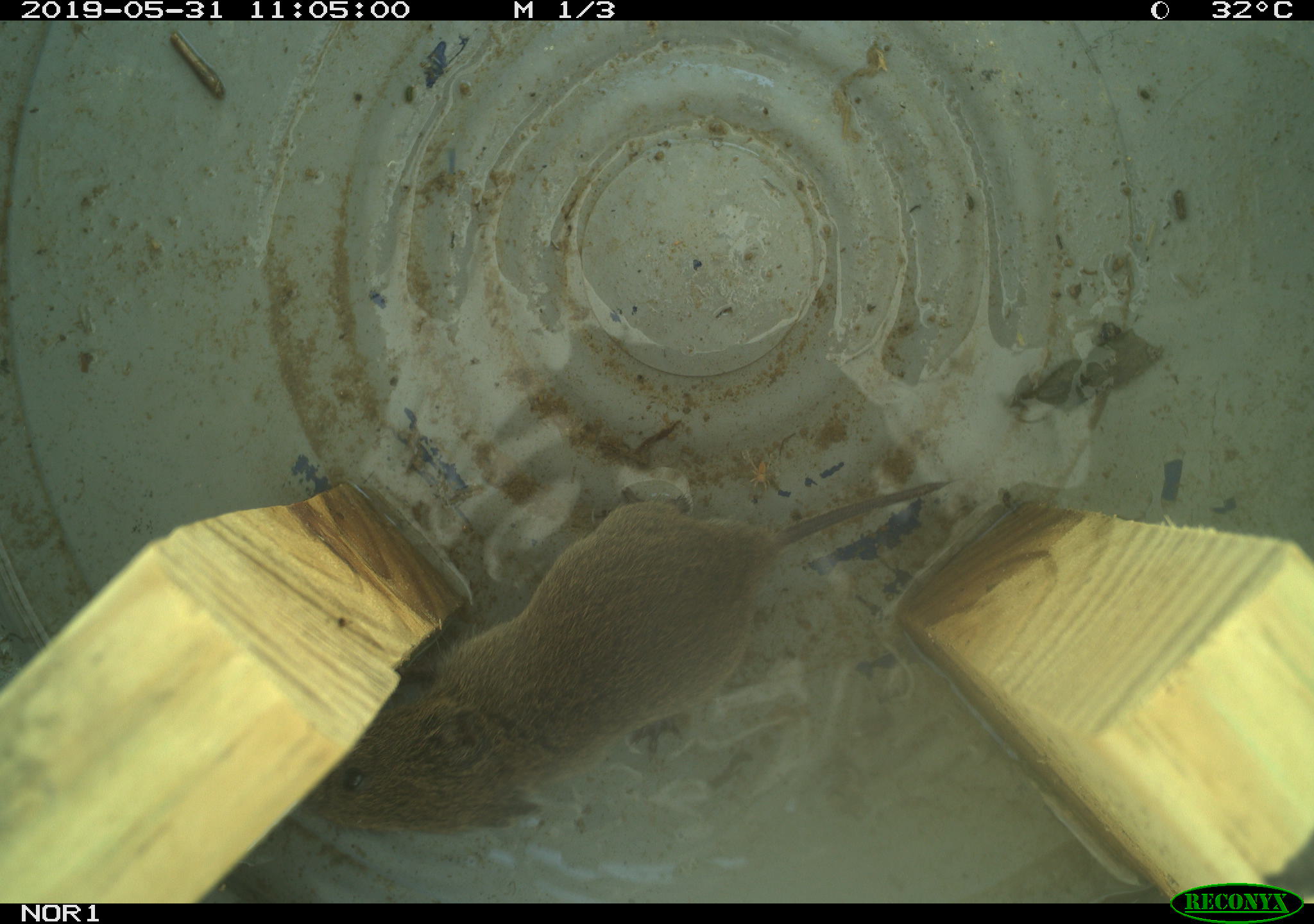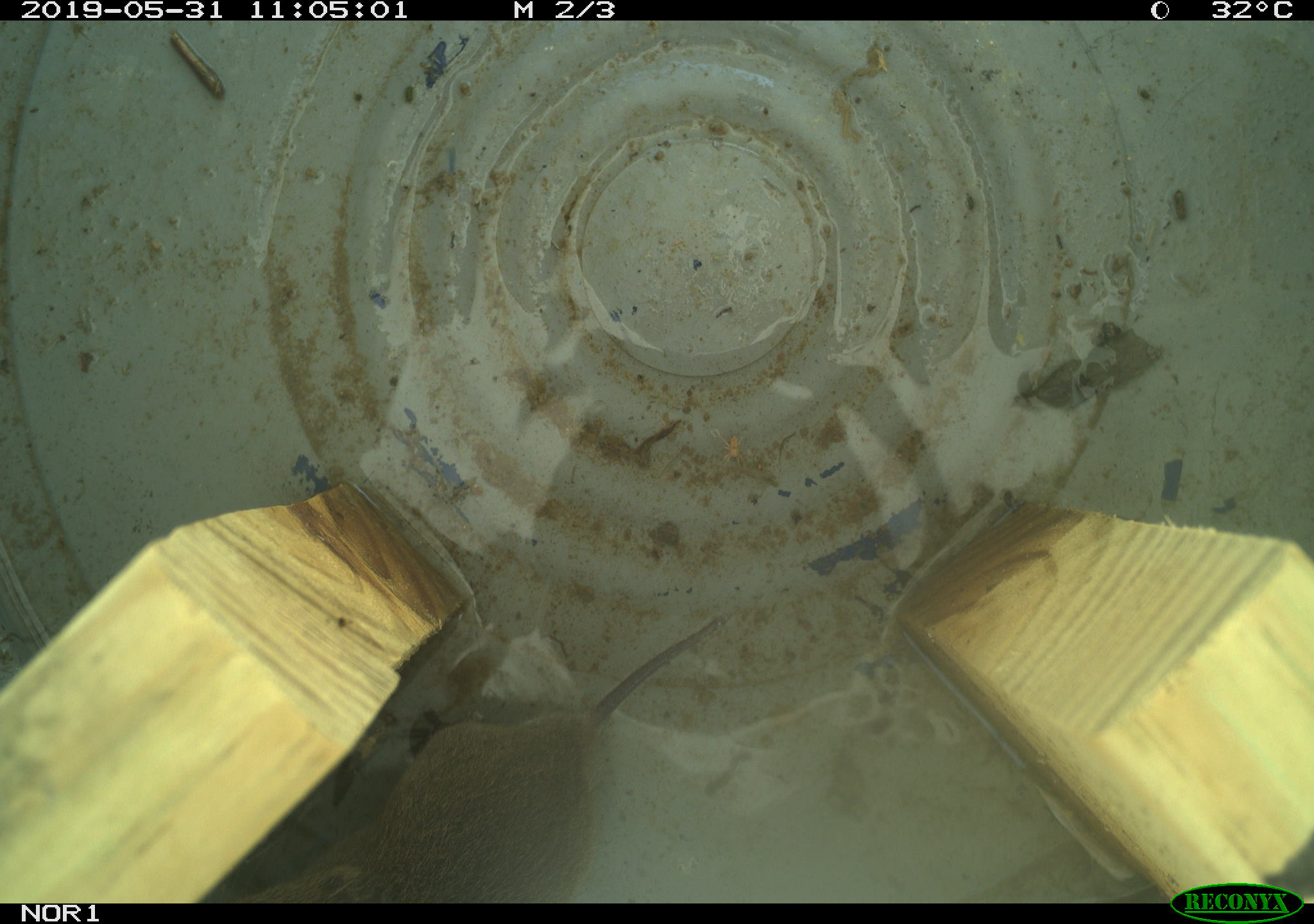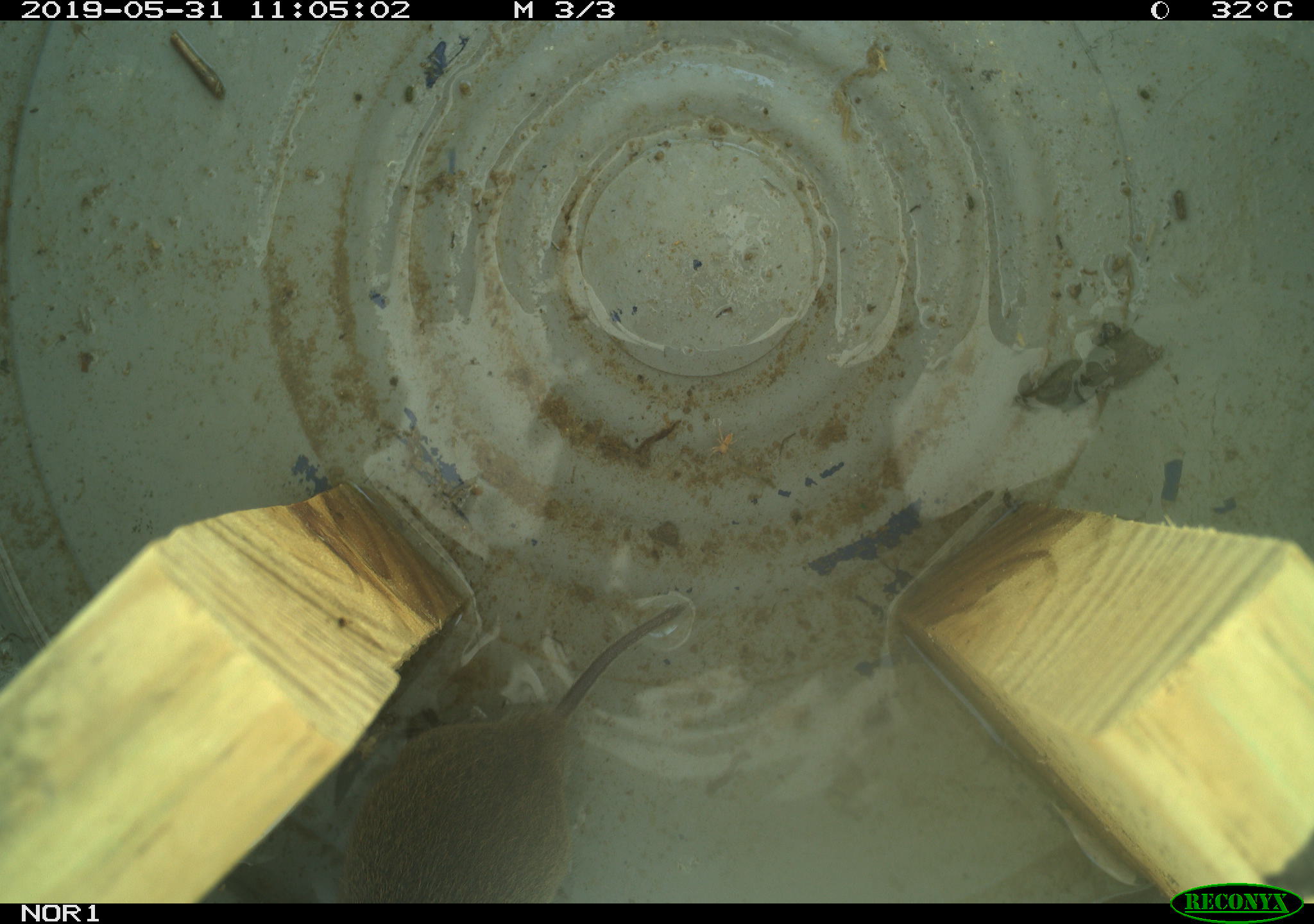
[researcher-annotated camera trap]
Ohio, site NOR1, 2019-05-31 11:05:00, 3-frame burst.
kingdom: Animalia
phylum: Chordata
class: Mammalia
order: Rodentia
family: Cricetidae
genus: Microtus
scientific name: Microtus pennsylvanicus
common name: meadow vole